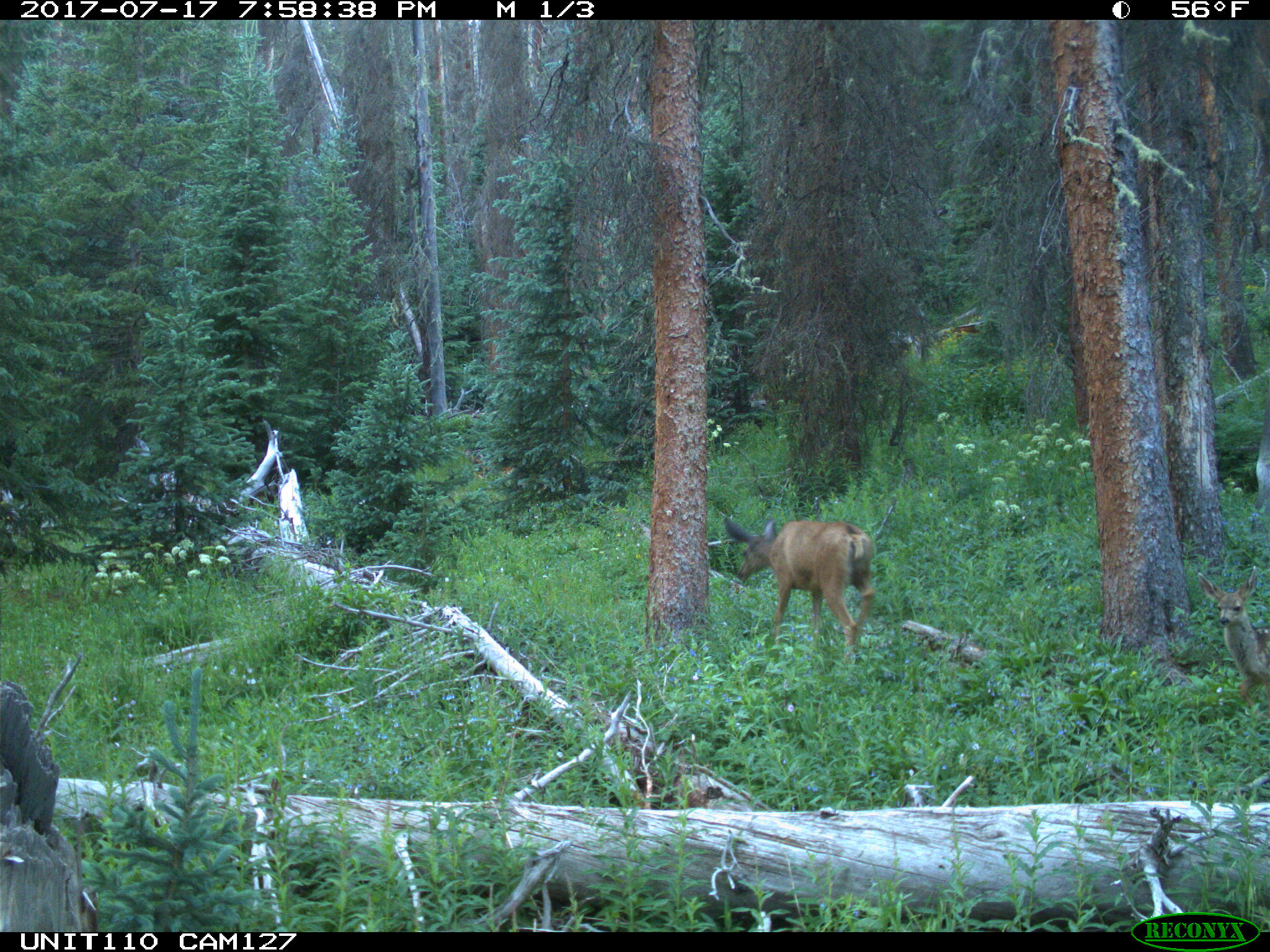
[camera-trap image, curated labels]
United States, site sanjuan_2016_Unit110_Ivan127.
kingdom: Animalia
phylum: Chordata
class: Mammalia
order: Artiodactyla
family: Cervidae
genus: Odocoileus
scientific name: Odocoileus hemionus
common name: mule deer